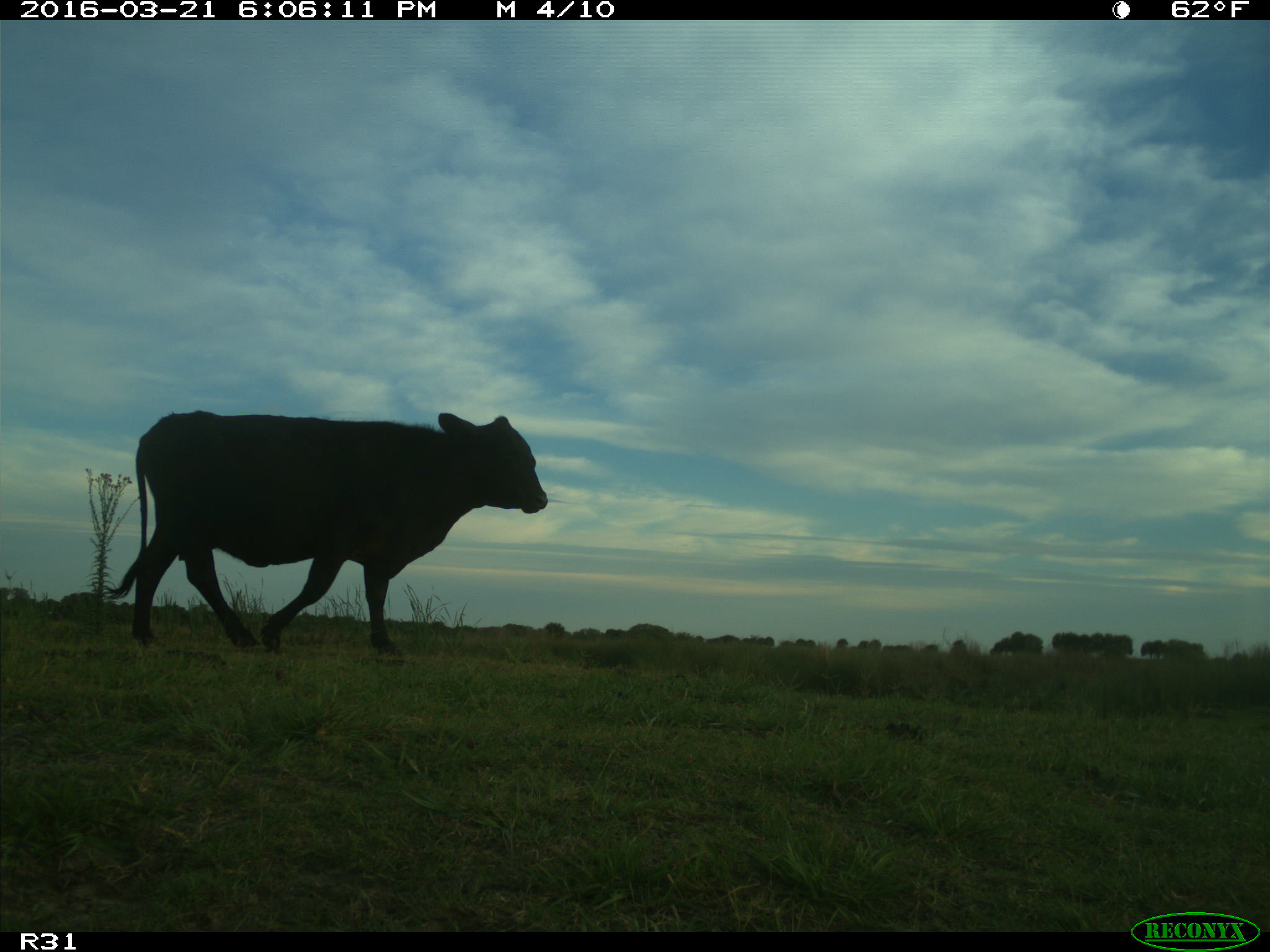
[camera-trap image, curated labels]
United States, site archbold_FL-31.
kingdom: Animalia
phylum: Chordata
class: Mammalia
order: Artiodactyla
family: Bovidae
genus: Bos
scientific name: Bos taurus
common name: domestic cow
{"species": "Bos taurus (domestic cow)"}